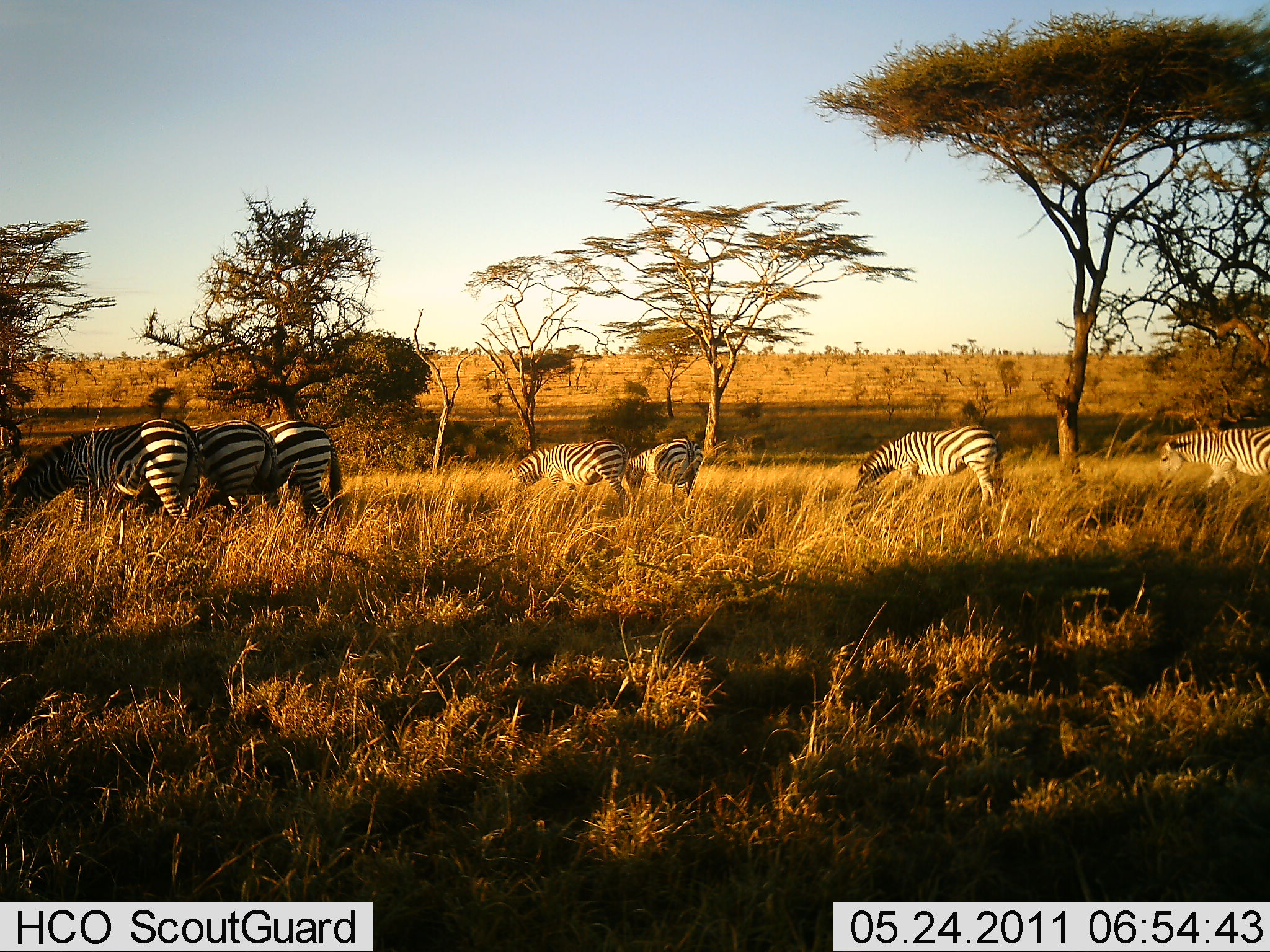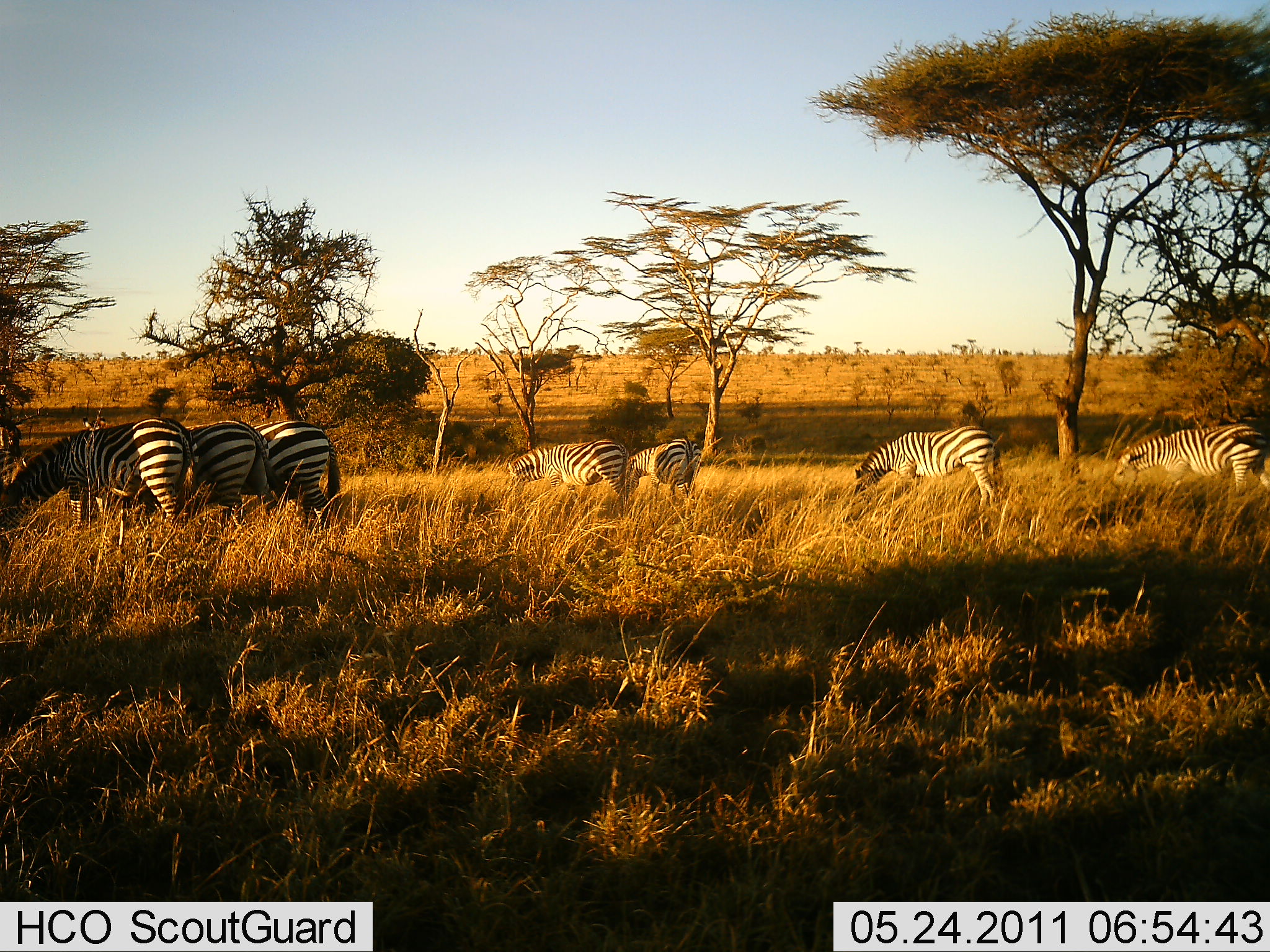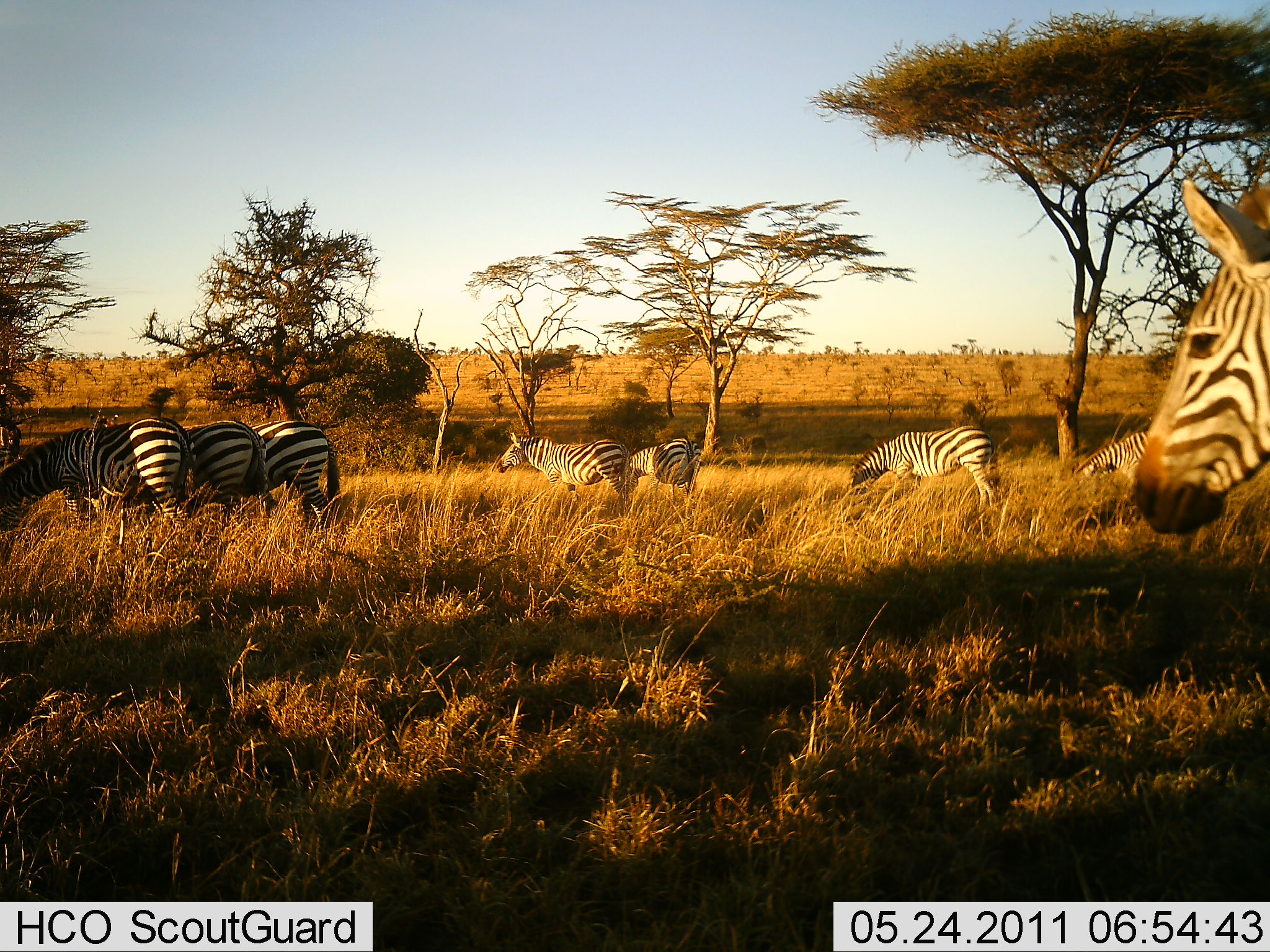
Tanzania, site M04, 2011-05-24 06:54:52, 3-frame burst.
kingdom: Animalia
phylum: Chordata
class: Mammalia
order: Perissodactyla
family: Equidae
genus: Equus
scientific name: Equus quagga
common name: plains zebra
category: zebra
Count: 8.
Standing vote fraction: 30%.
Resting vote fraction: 0%.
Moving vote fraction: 60%.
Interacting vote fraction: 0%.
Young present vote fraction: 0%.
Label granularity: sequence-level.